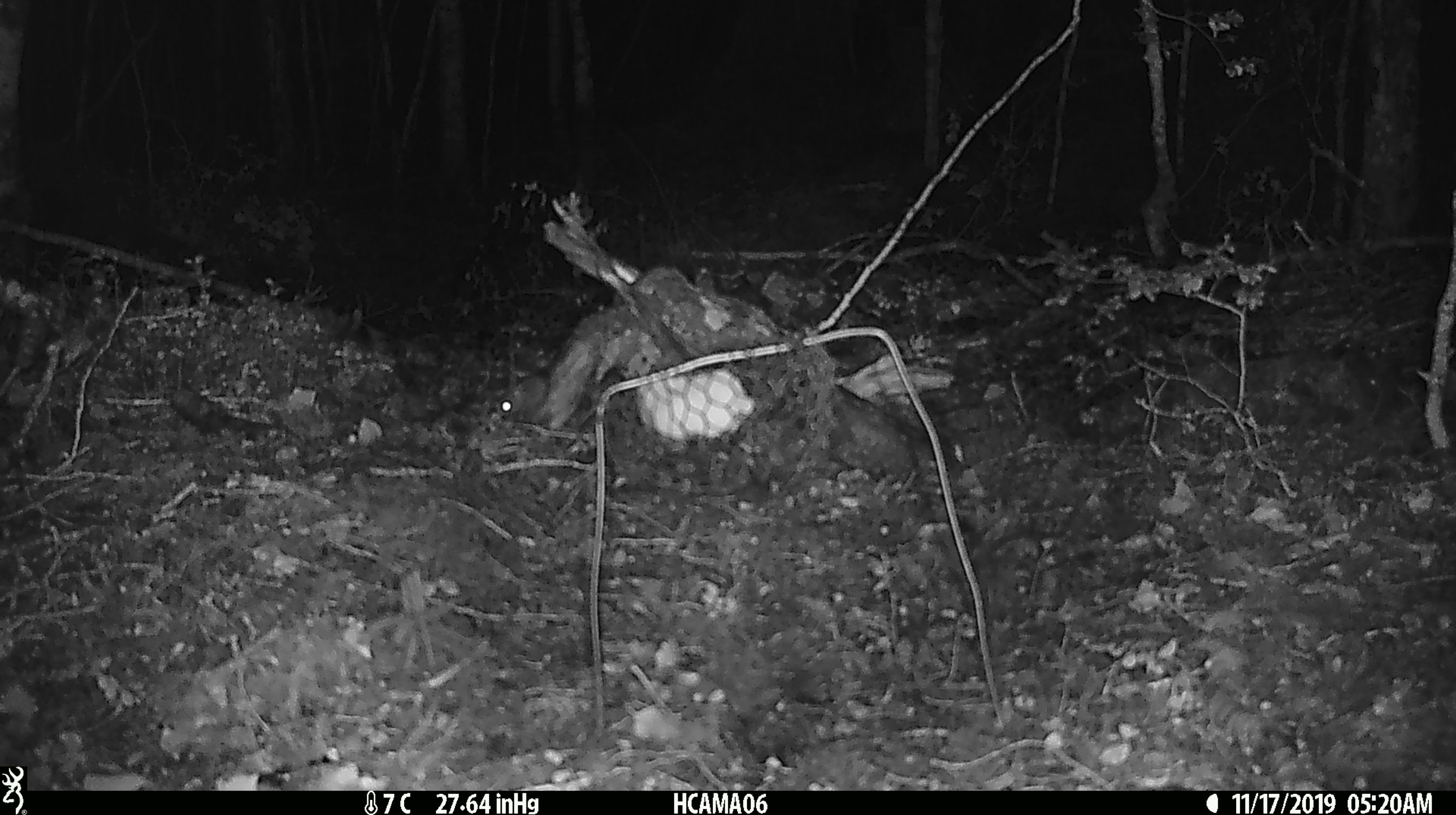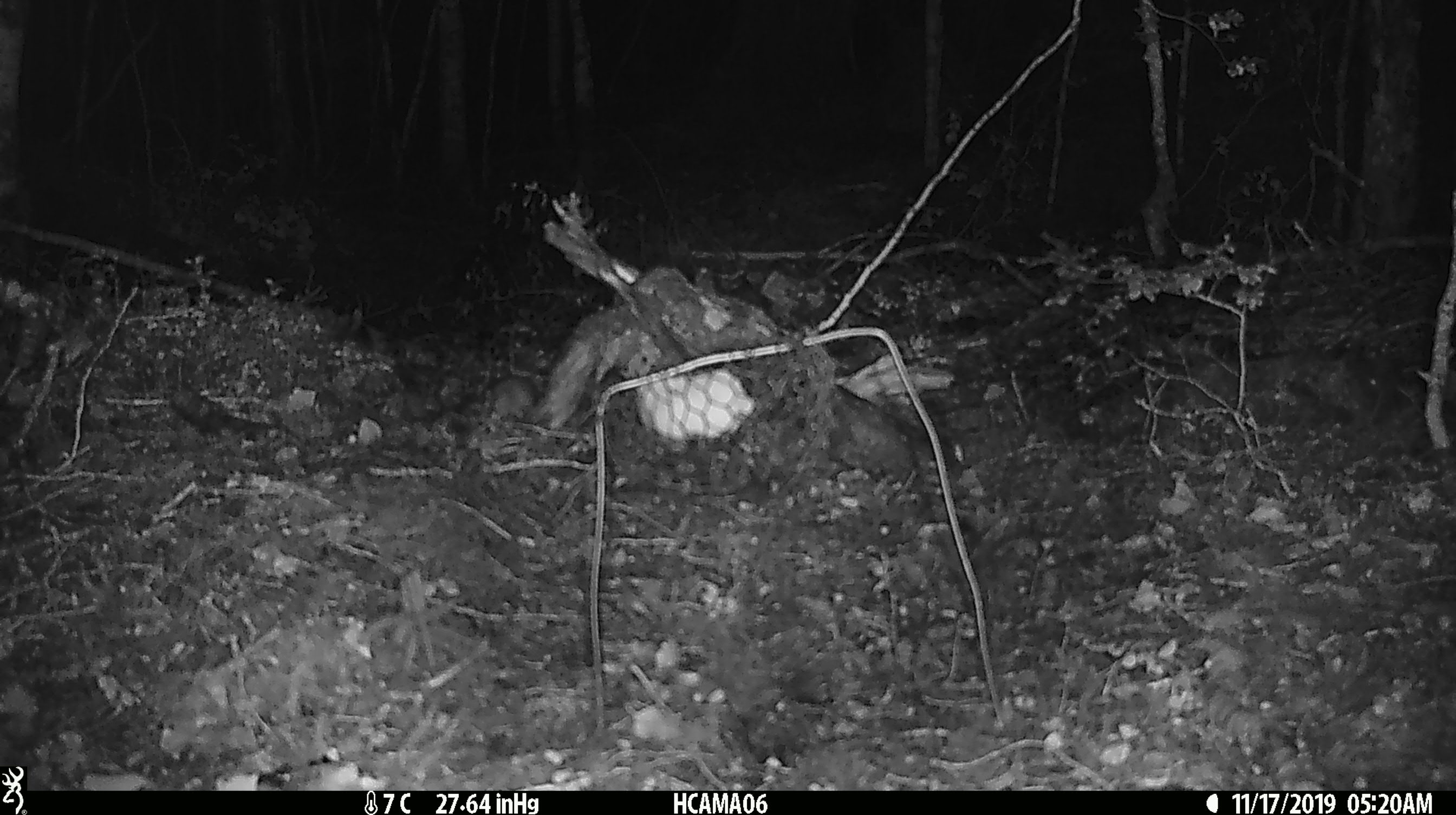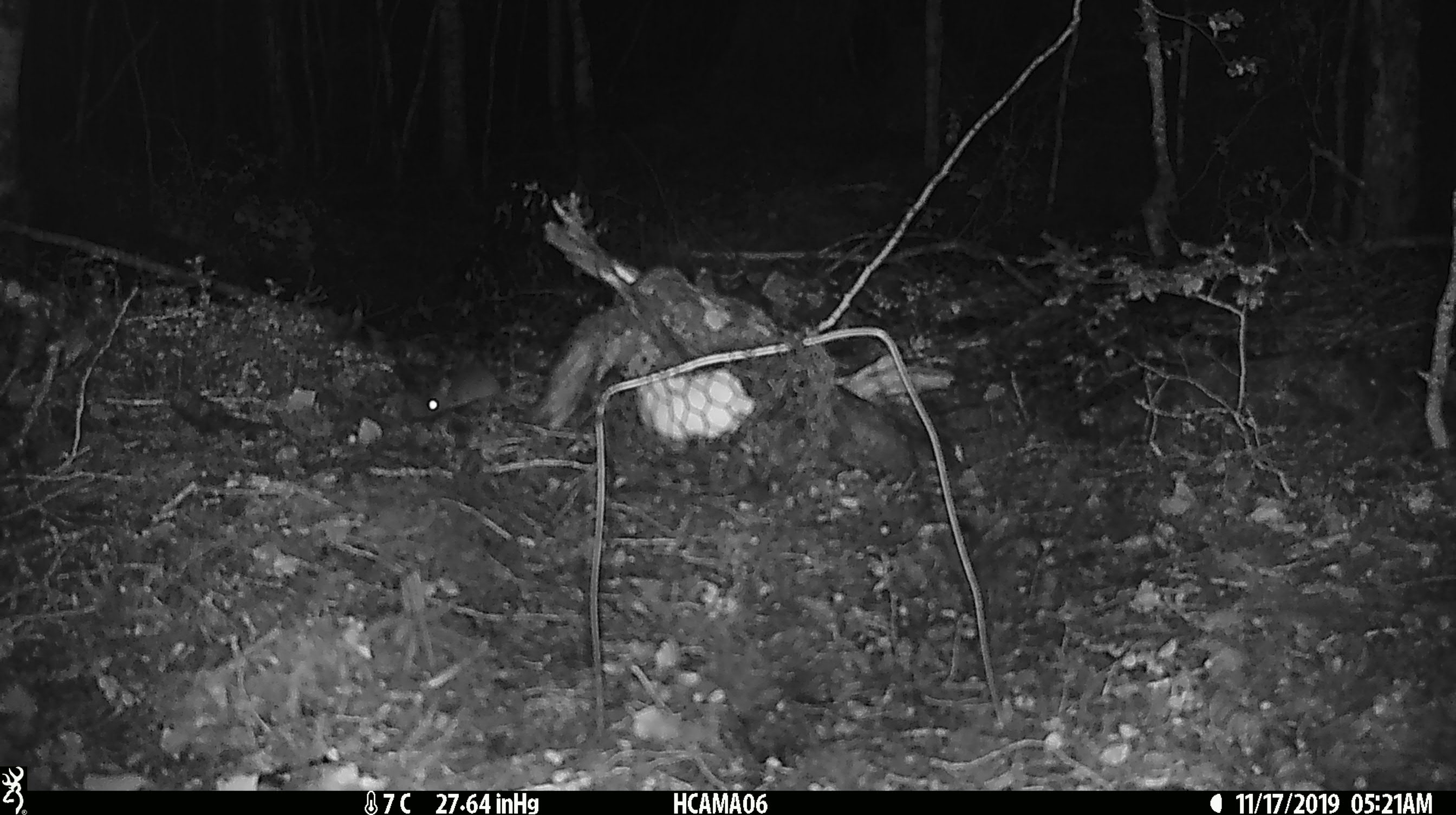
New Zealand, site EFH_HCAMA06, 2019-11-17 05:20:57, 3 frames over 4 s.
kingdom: Animalia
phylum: Chordata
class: Mammalia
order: Rodentia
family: Muridae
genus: Mus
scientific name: Mus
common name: mouse